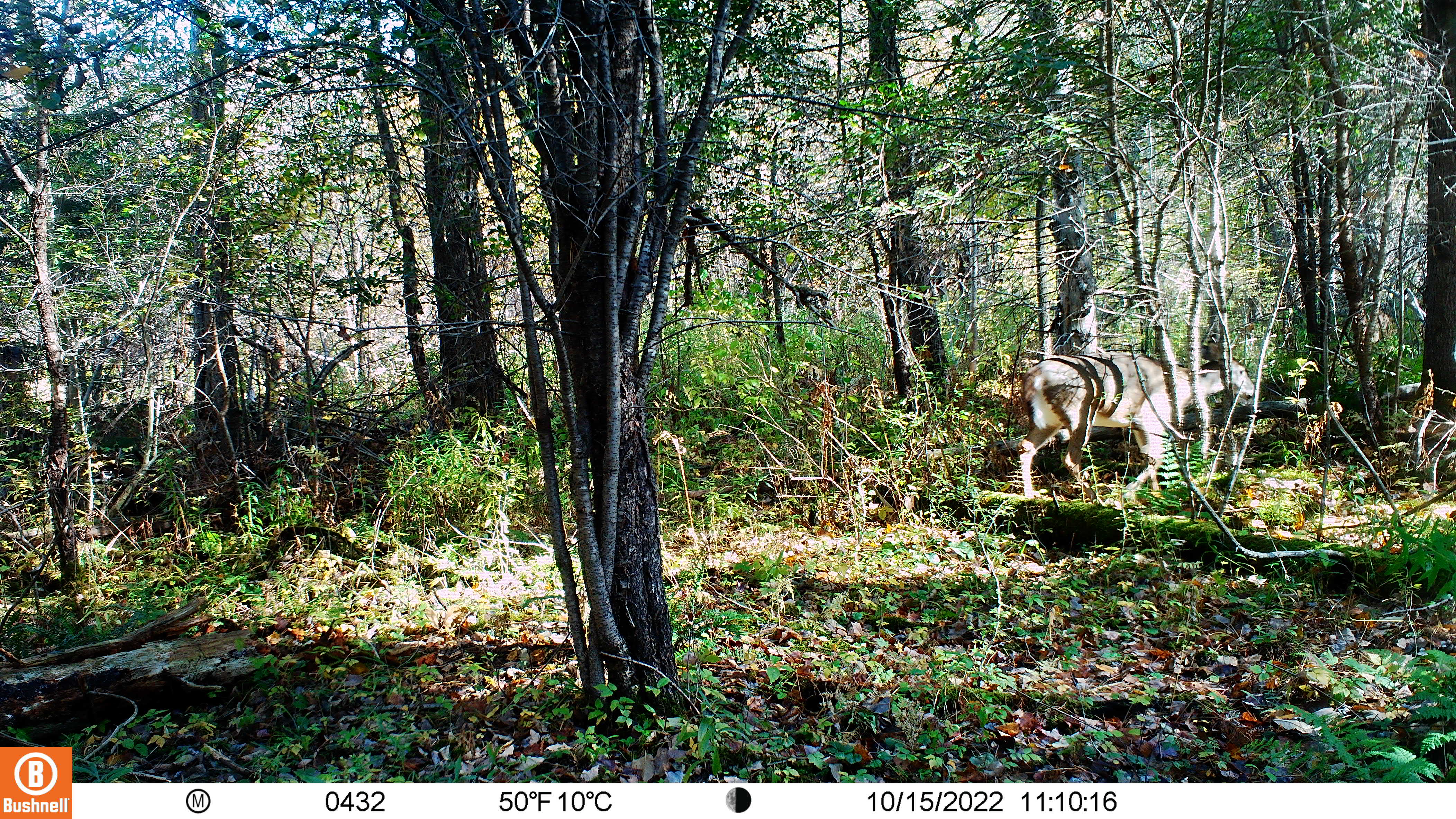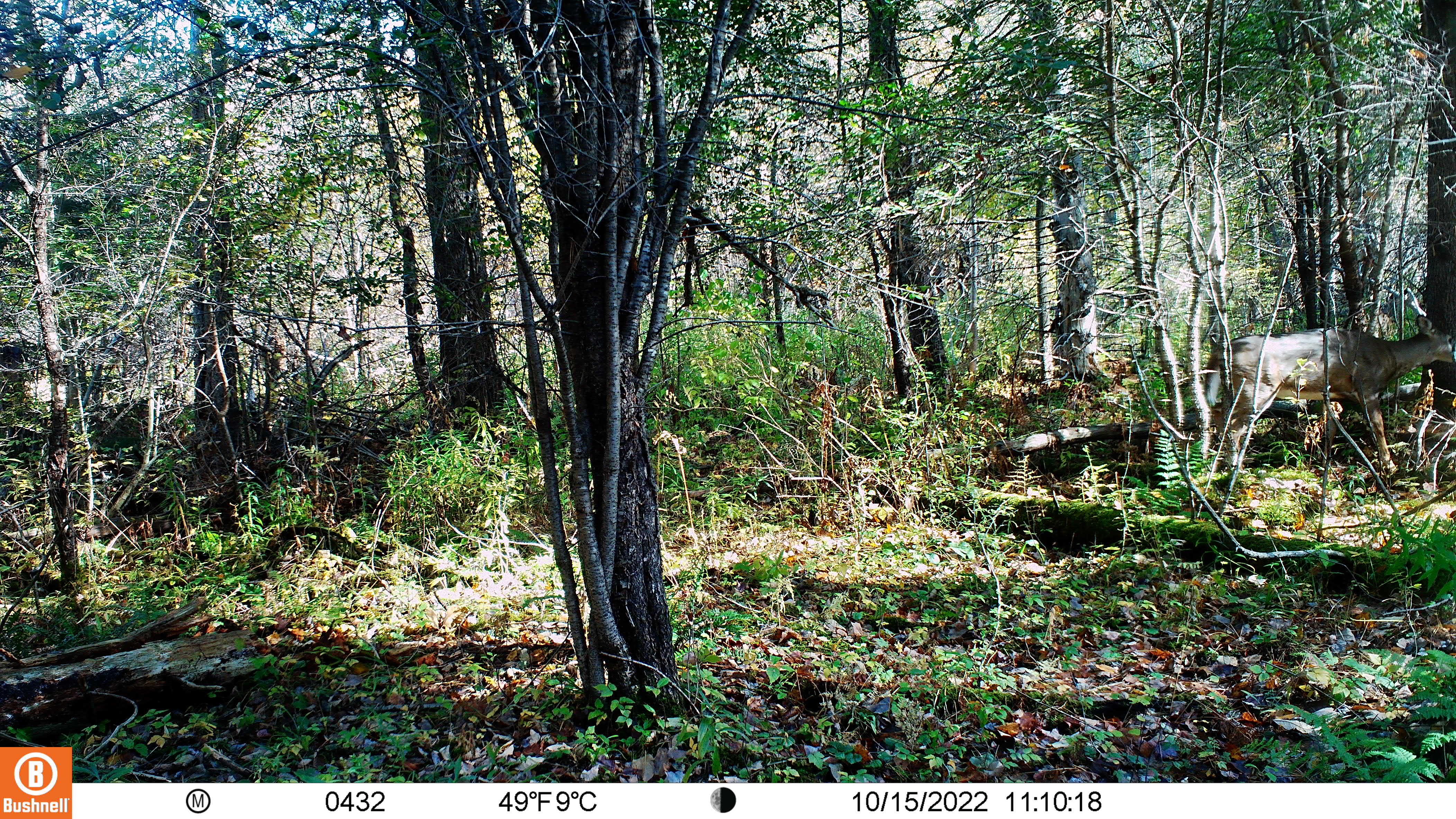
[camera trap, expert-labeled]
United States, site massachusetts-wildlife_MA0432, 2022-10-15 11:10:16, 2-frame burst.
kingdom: Animalia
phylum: Chordata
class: Mammalia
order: Artiodactyla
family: Cervidae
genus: Odocoileus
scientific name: Odocoileus virginianus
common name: white-tailed deer